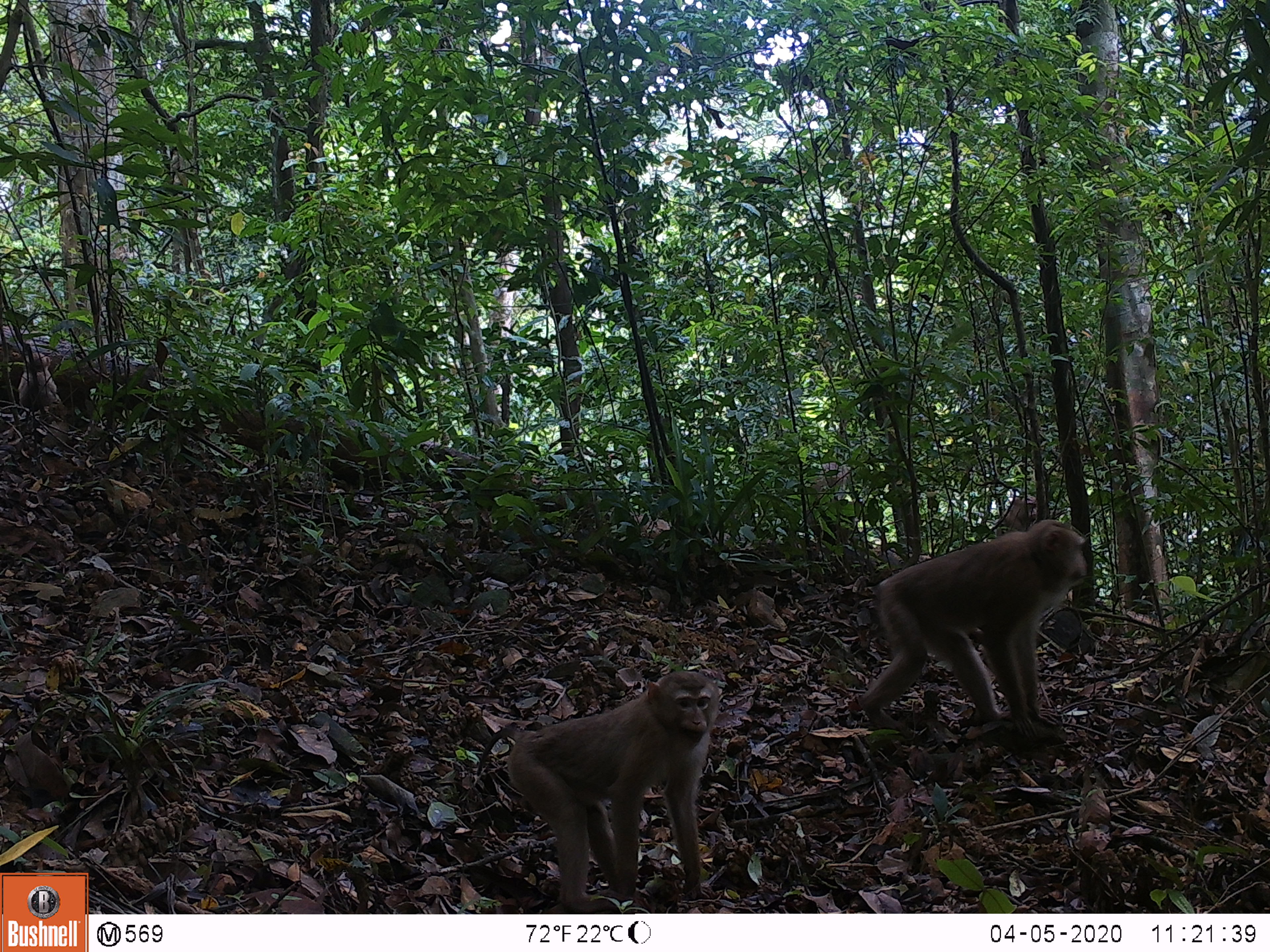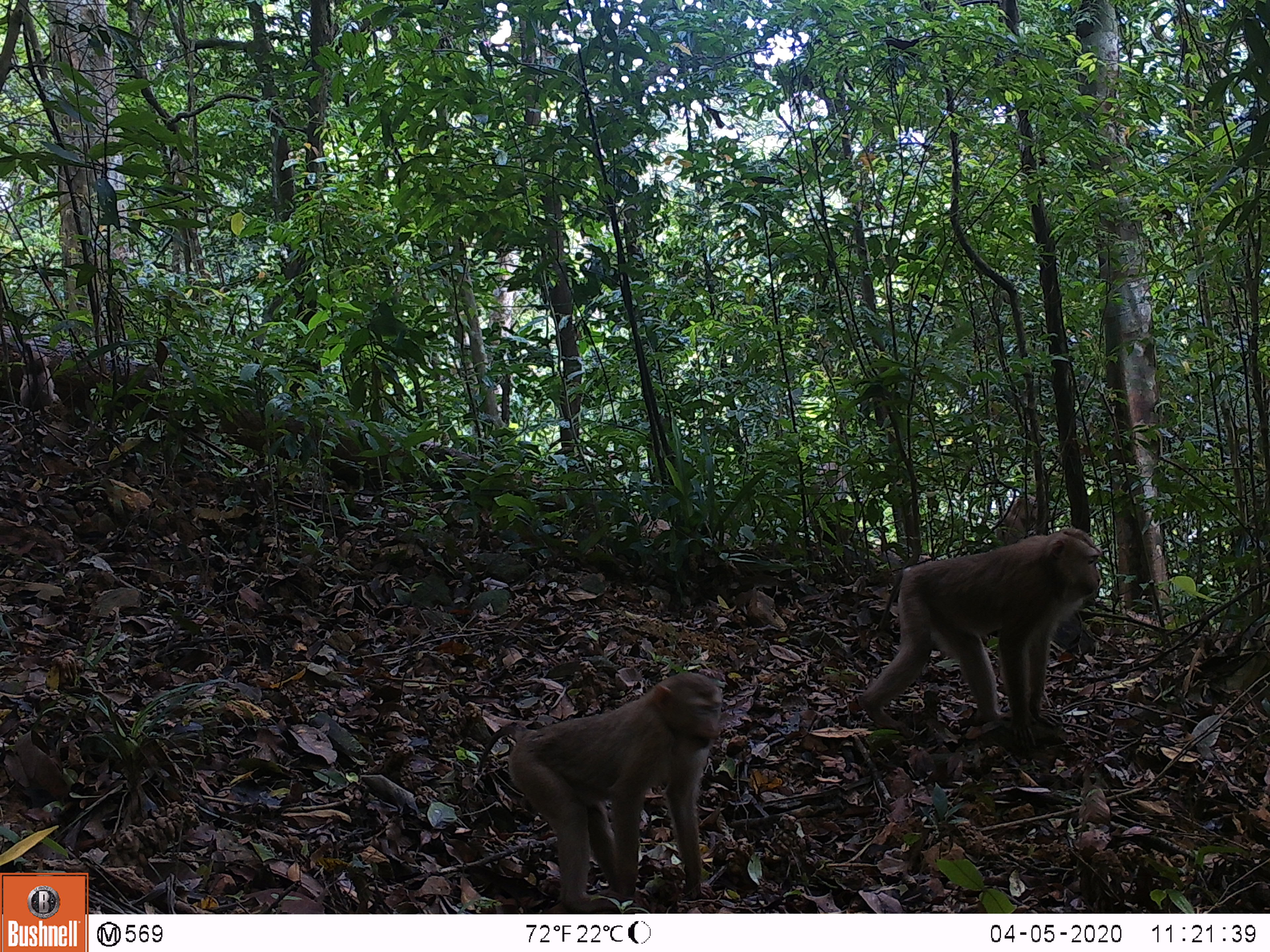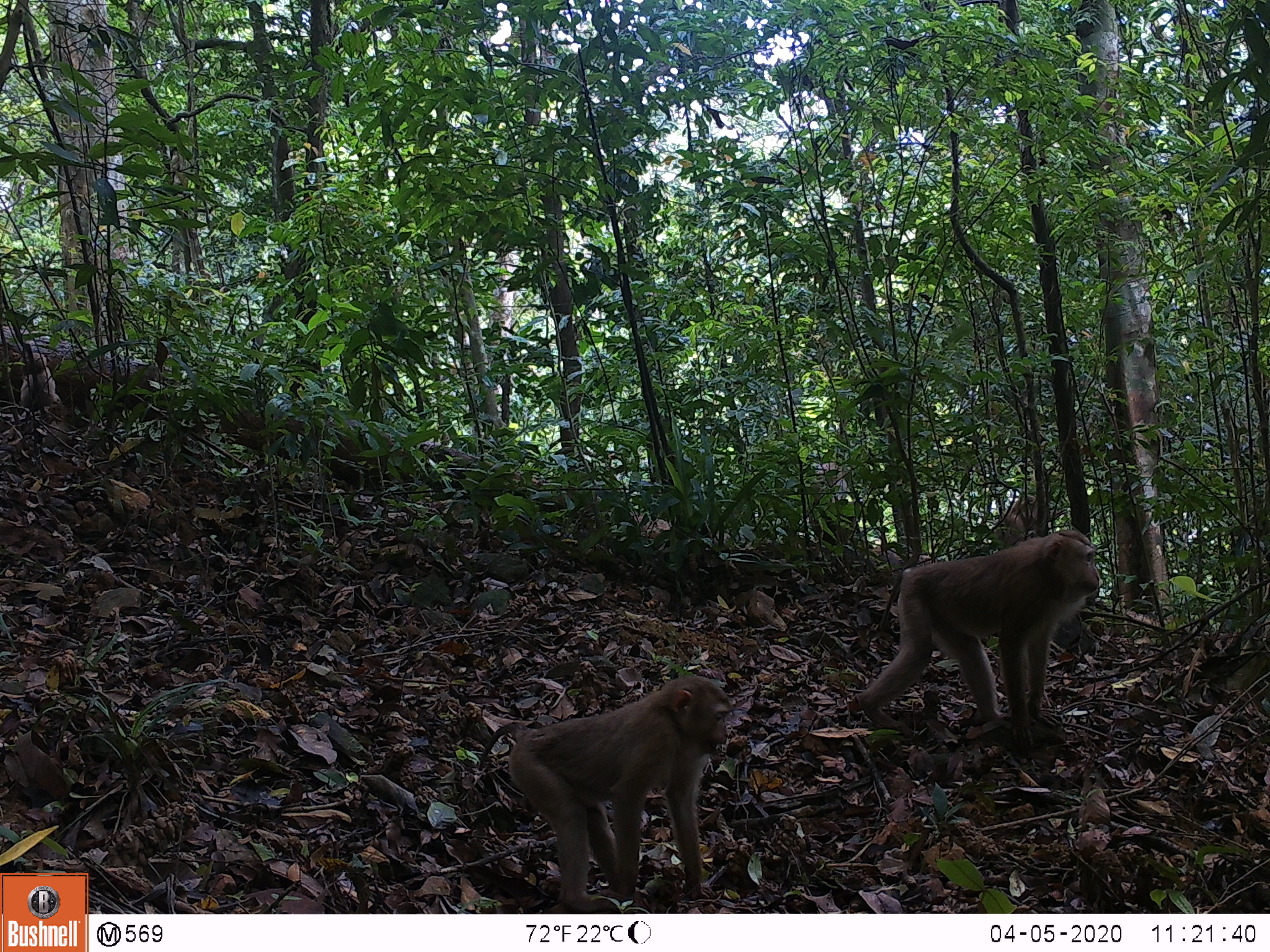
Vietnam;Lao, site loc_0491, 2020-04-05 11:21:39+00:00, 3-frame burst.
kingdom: Animalia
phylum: Chordata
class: Mammalia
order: Primates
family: Cercopithecidae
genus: Macaca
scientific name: Macaca nemestrina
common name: pig-tailed macaque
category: pig tailed macaque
Pig tailed macaque (pig-tailed macaque) (Macaca nemestrina). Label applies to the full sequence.